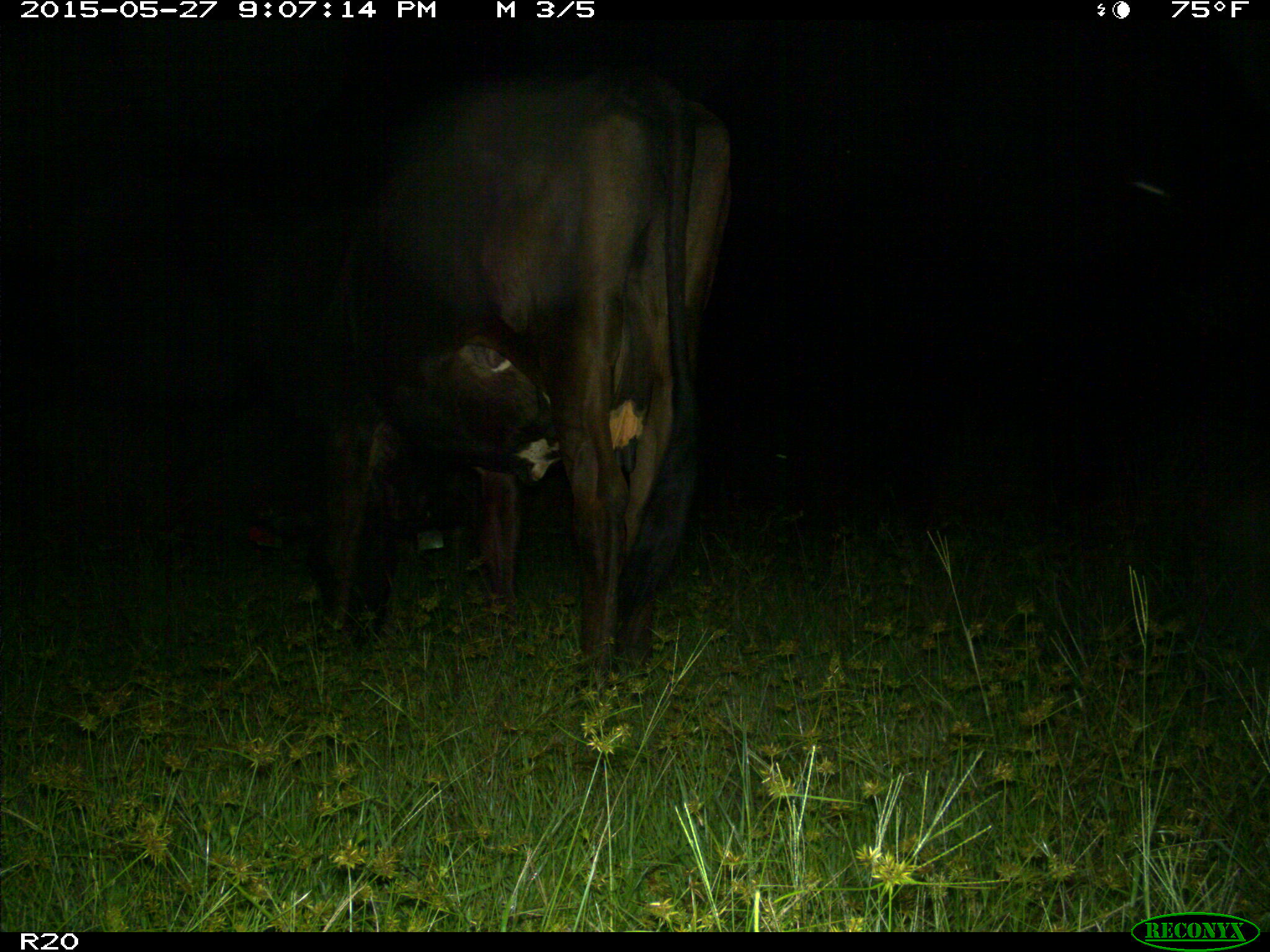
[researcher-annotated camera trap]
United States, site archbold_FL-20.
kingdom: Animalia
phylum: Chordata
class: Mammalia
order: Artiodactyla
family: Bovidae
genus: Bos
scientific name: Bos taurus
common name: domestic cow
Bos taurus (domestic cow).